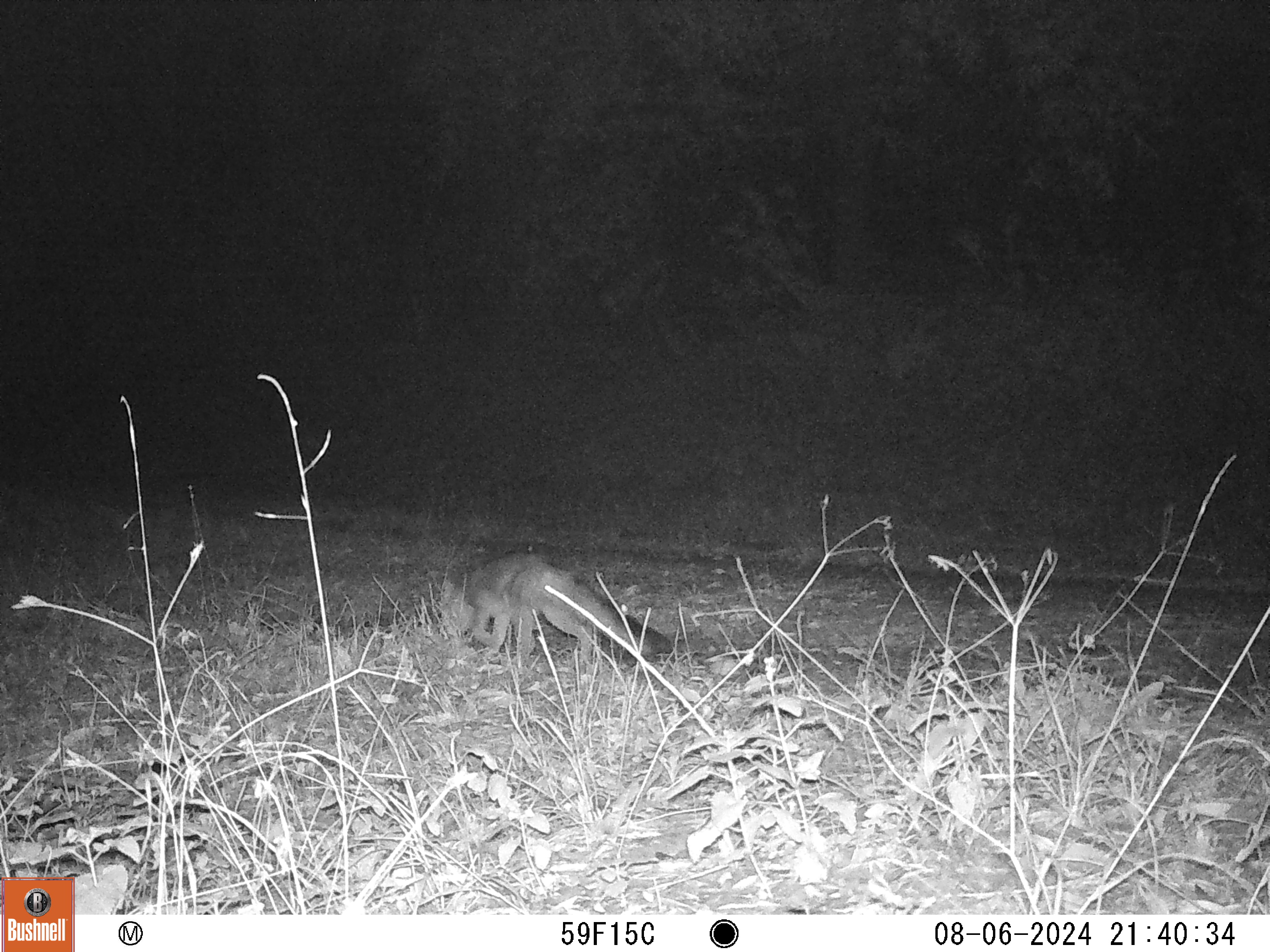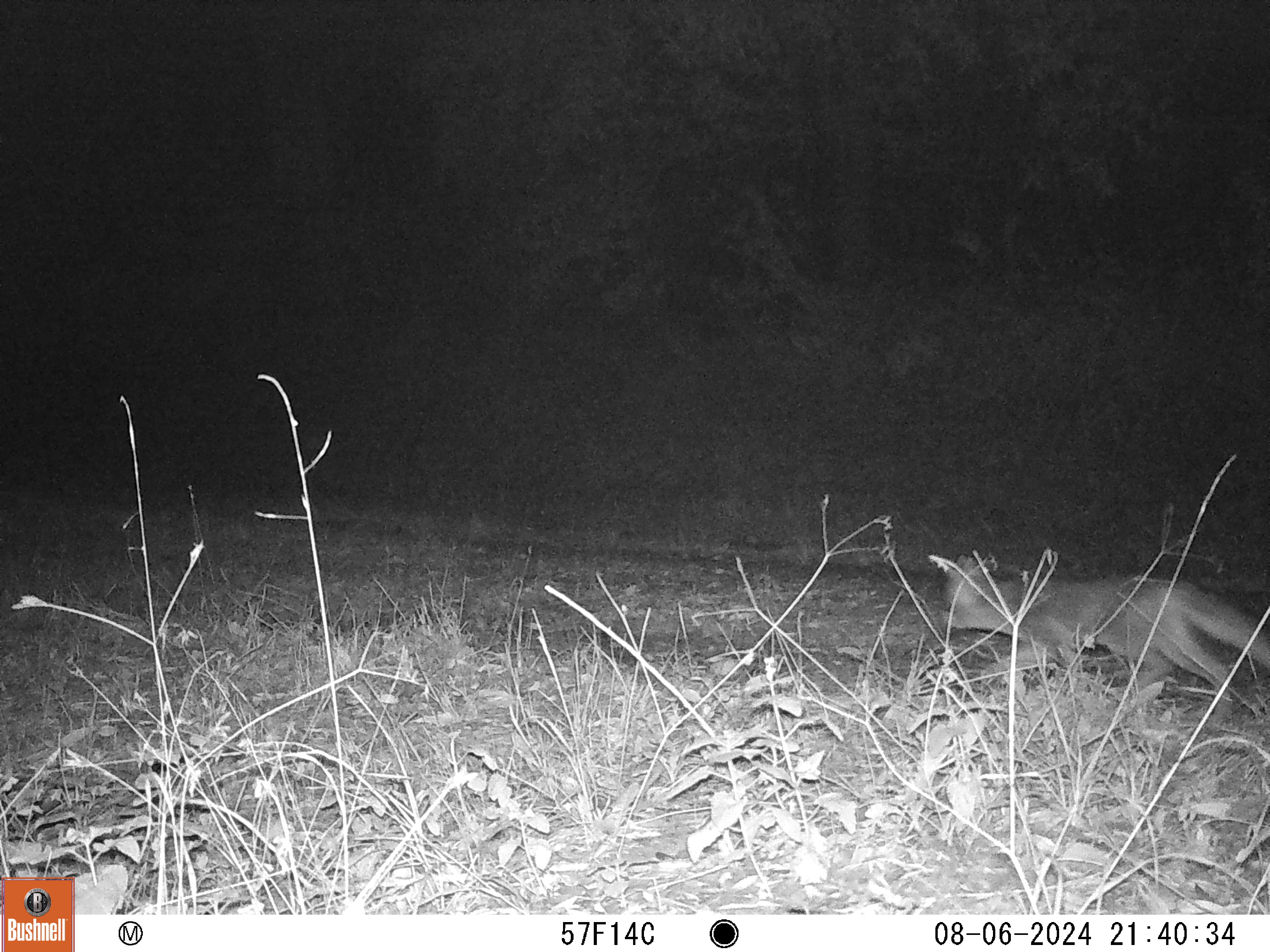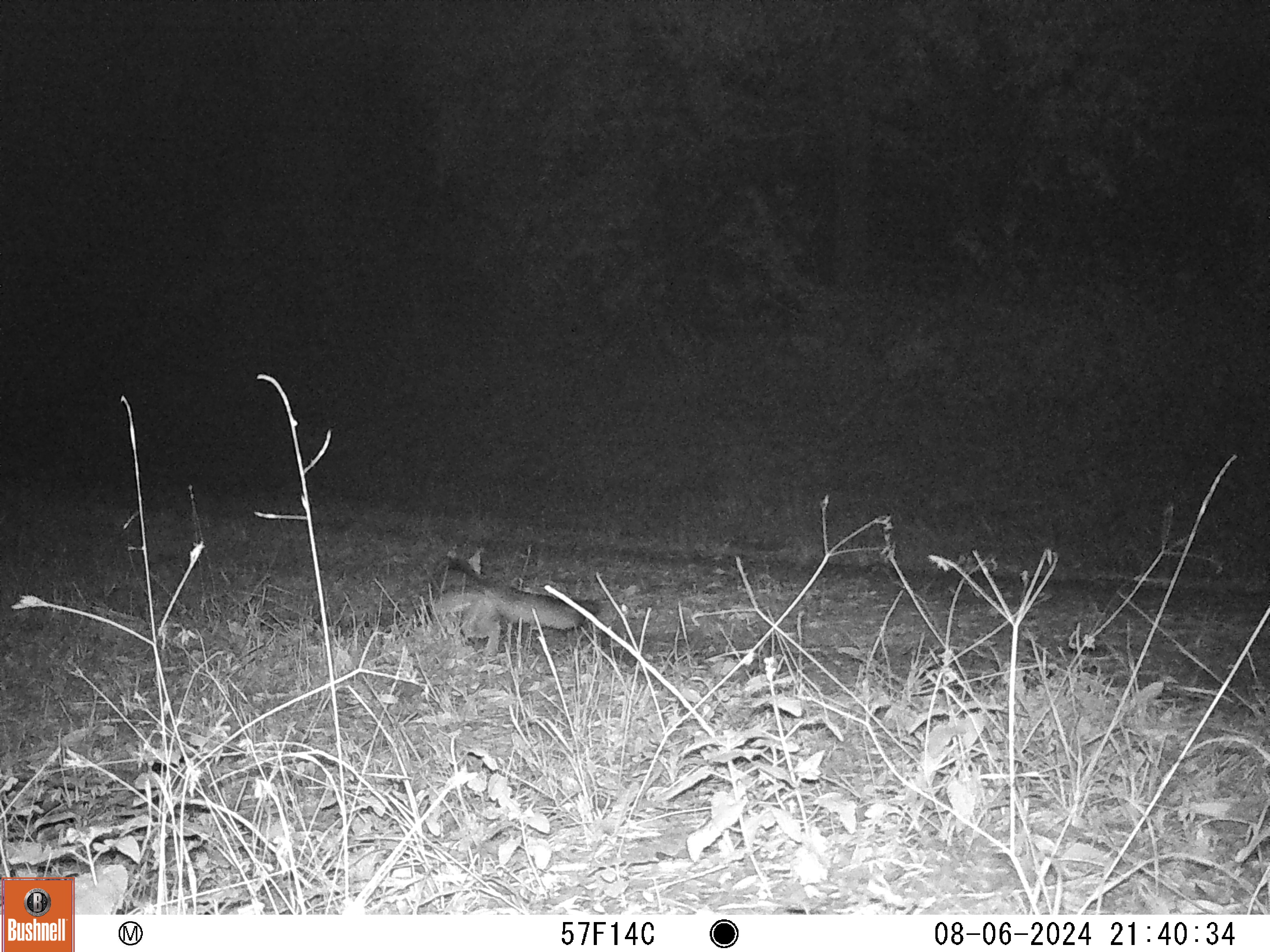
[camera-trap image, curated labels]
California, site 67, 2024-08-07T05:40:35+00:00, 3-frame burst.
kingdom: Animalia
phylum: Chordata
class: Mammalia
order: Carnivora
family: Canidae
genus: Urocyon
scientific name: Urocyon cinereoargenteus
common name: gray fox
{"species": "gray fox (Urocyon cinereoargenteus)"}